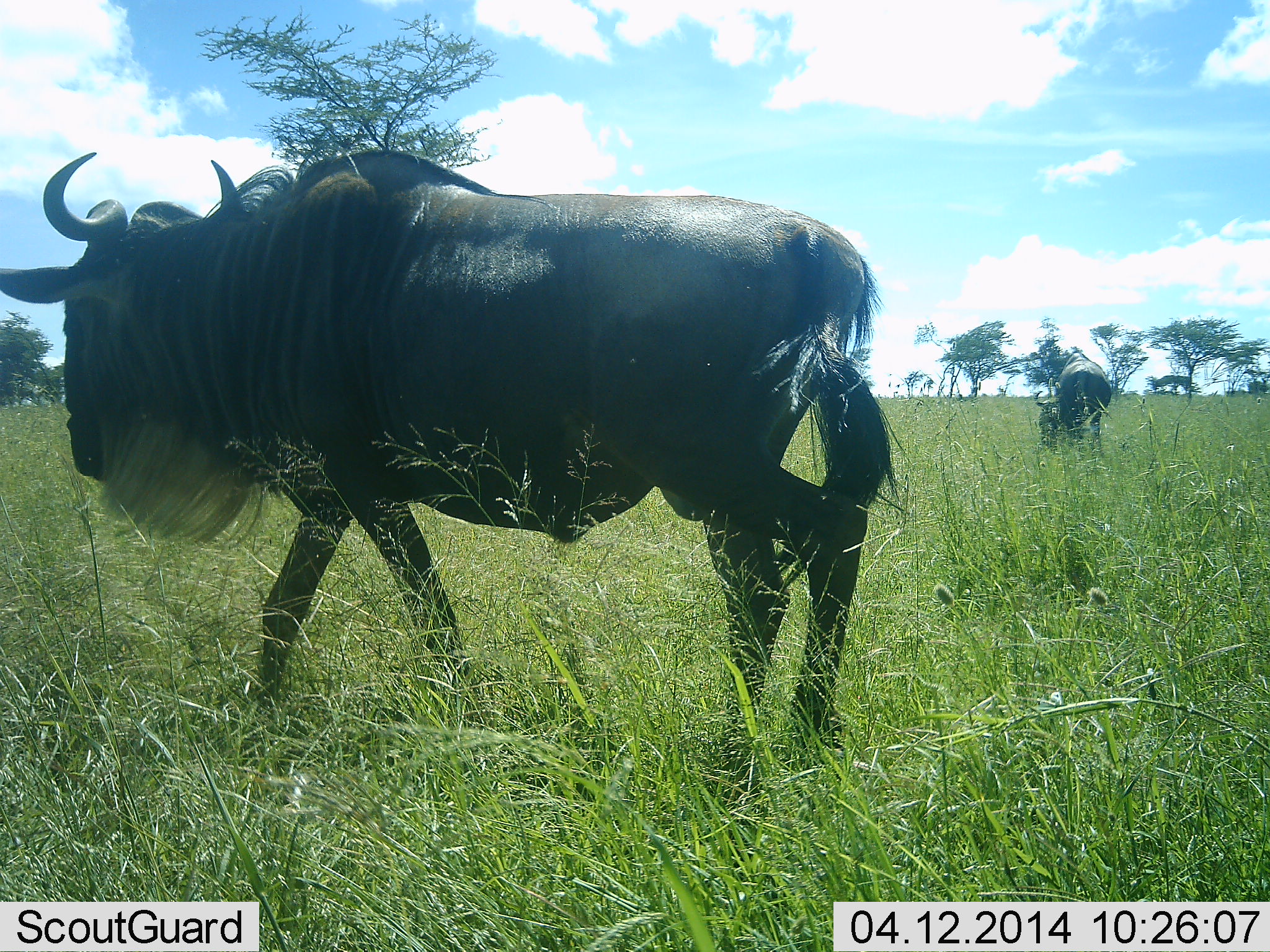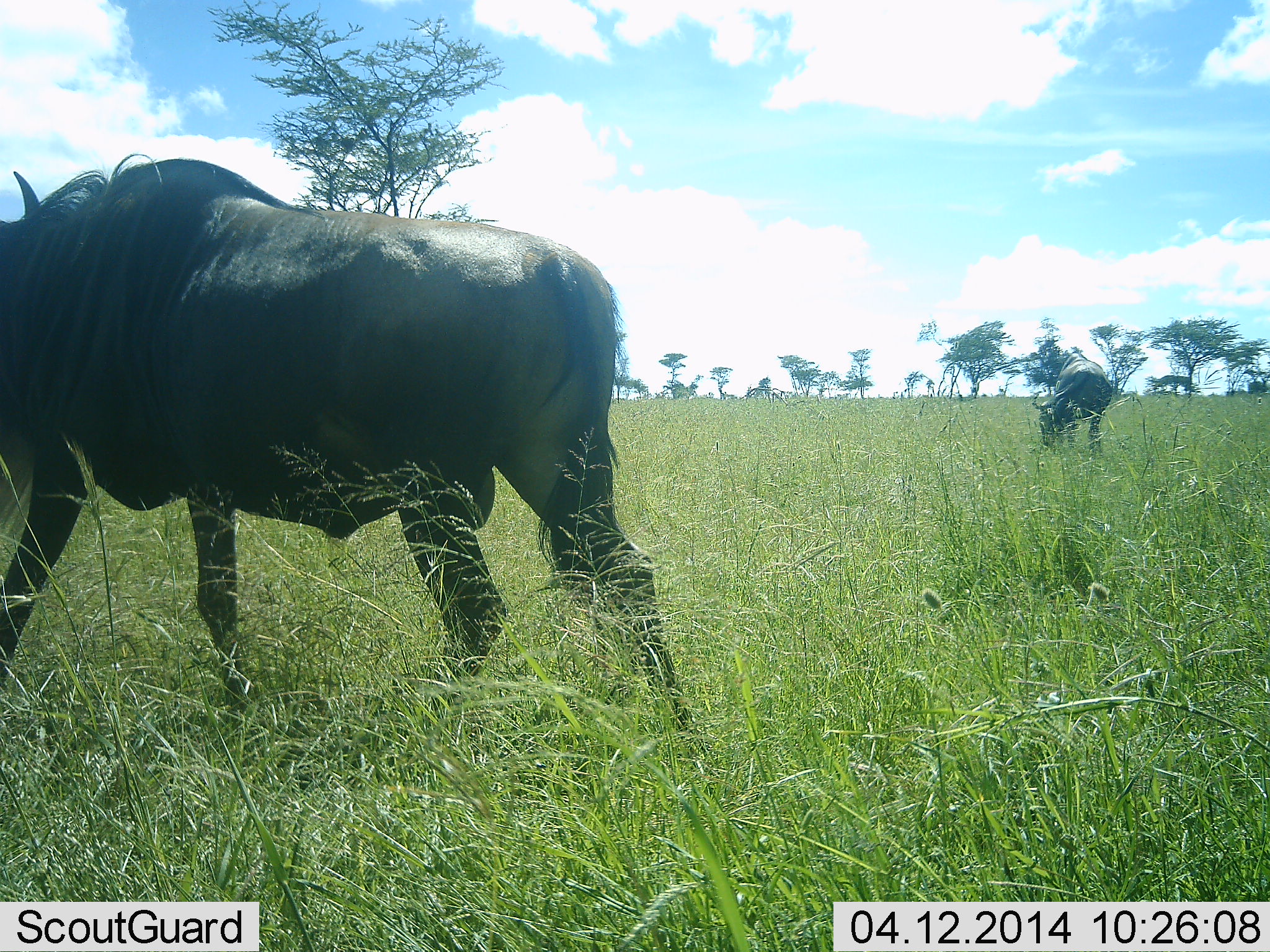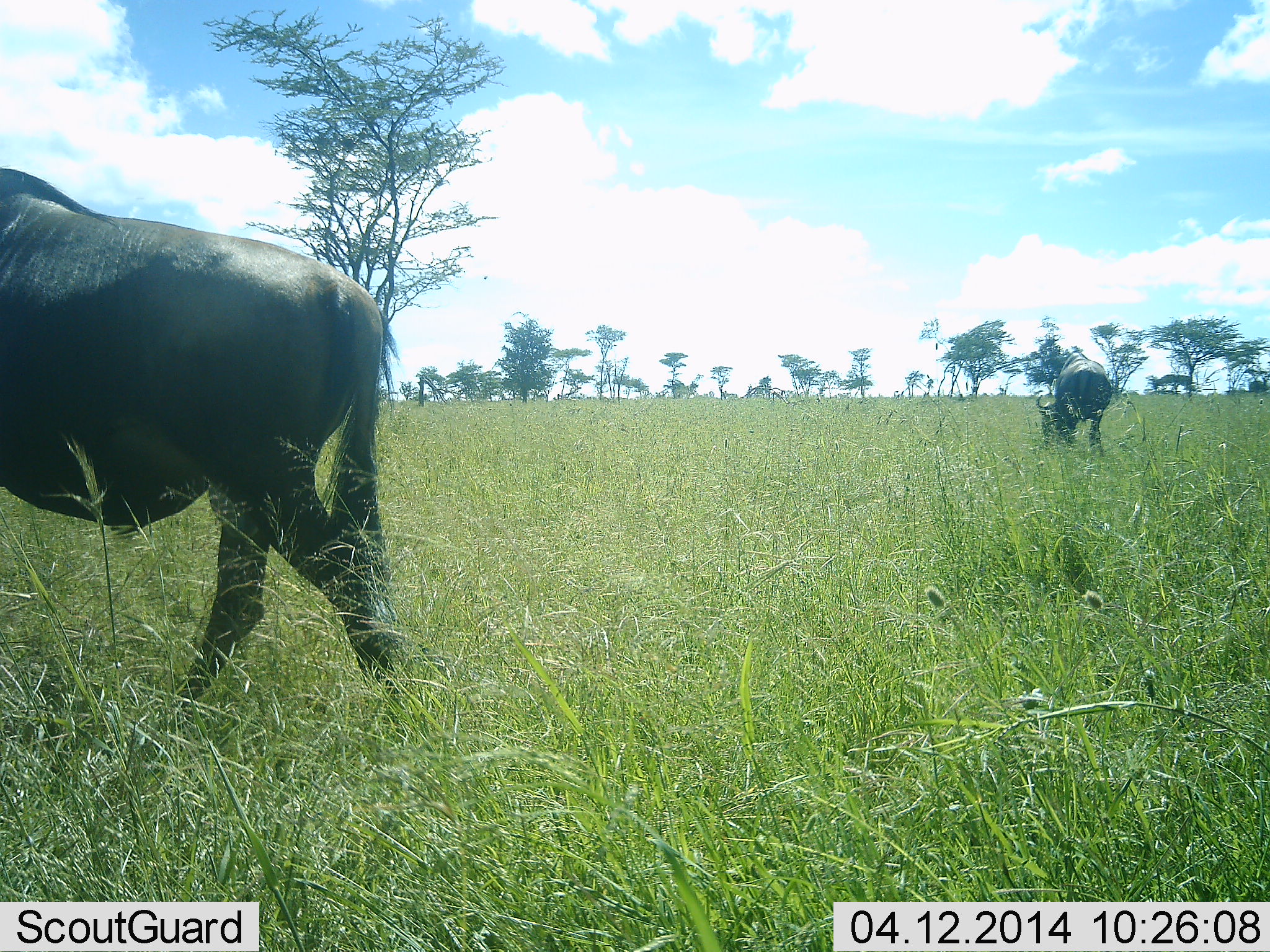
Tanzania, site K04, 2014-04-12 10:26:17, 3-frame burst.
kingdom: Animalia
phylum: Chordata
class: Mammalia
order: Artiodactyla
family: Bovidae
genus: Connochaetes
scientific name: Connochaetes taurinus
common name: blue wildebeest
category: wildebeest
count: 2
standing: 30%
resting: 0%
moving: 80%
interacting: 0%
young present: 0%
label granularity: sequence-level